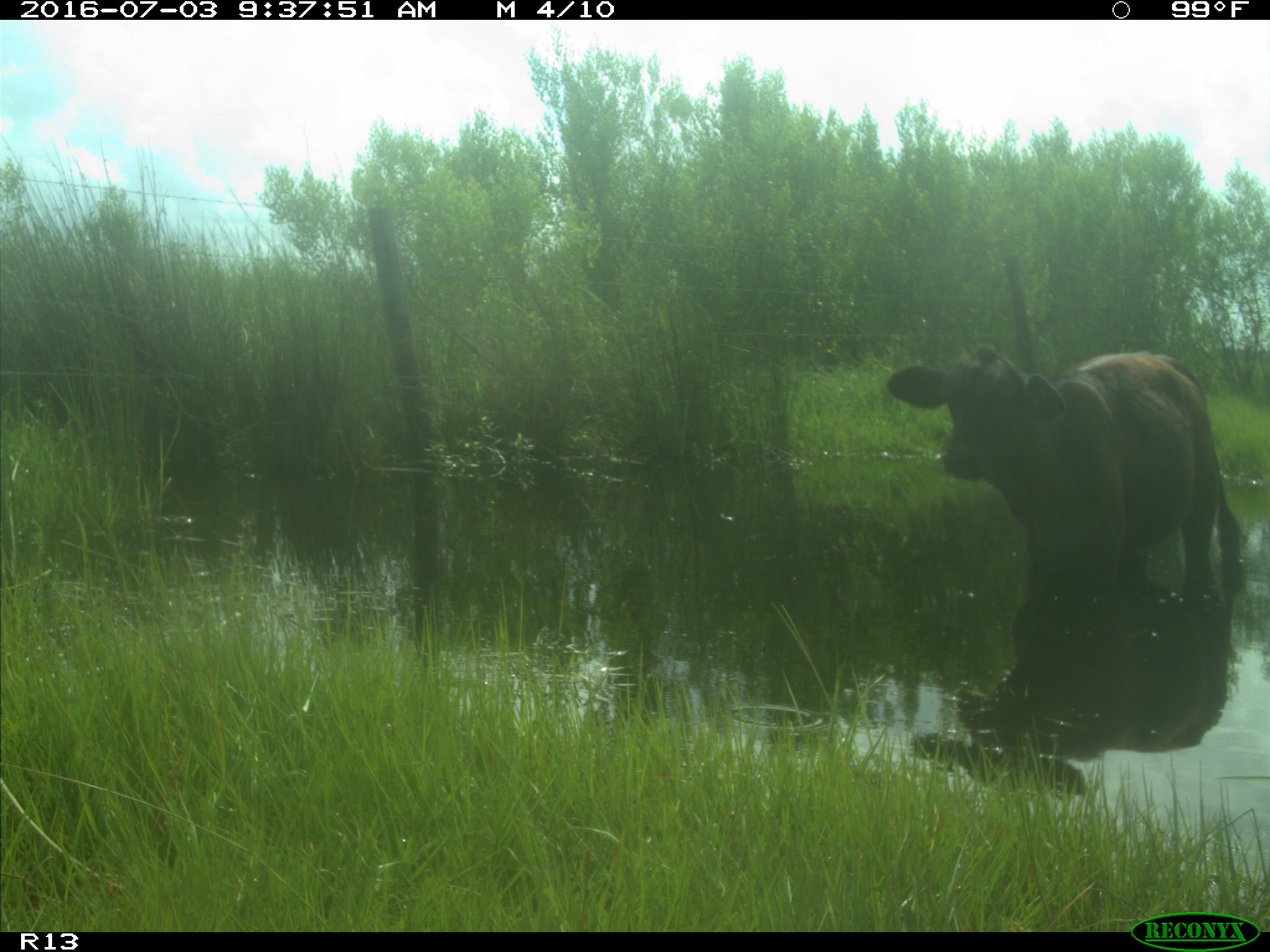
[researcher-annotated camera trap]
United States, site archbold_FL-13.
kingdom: Animalia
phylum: Chordata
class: Mammalia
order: Artiodactyla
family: Bovidae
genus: Bos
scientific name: Bos taurus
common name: domestic cow